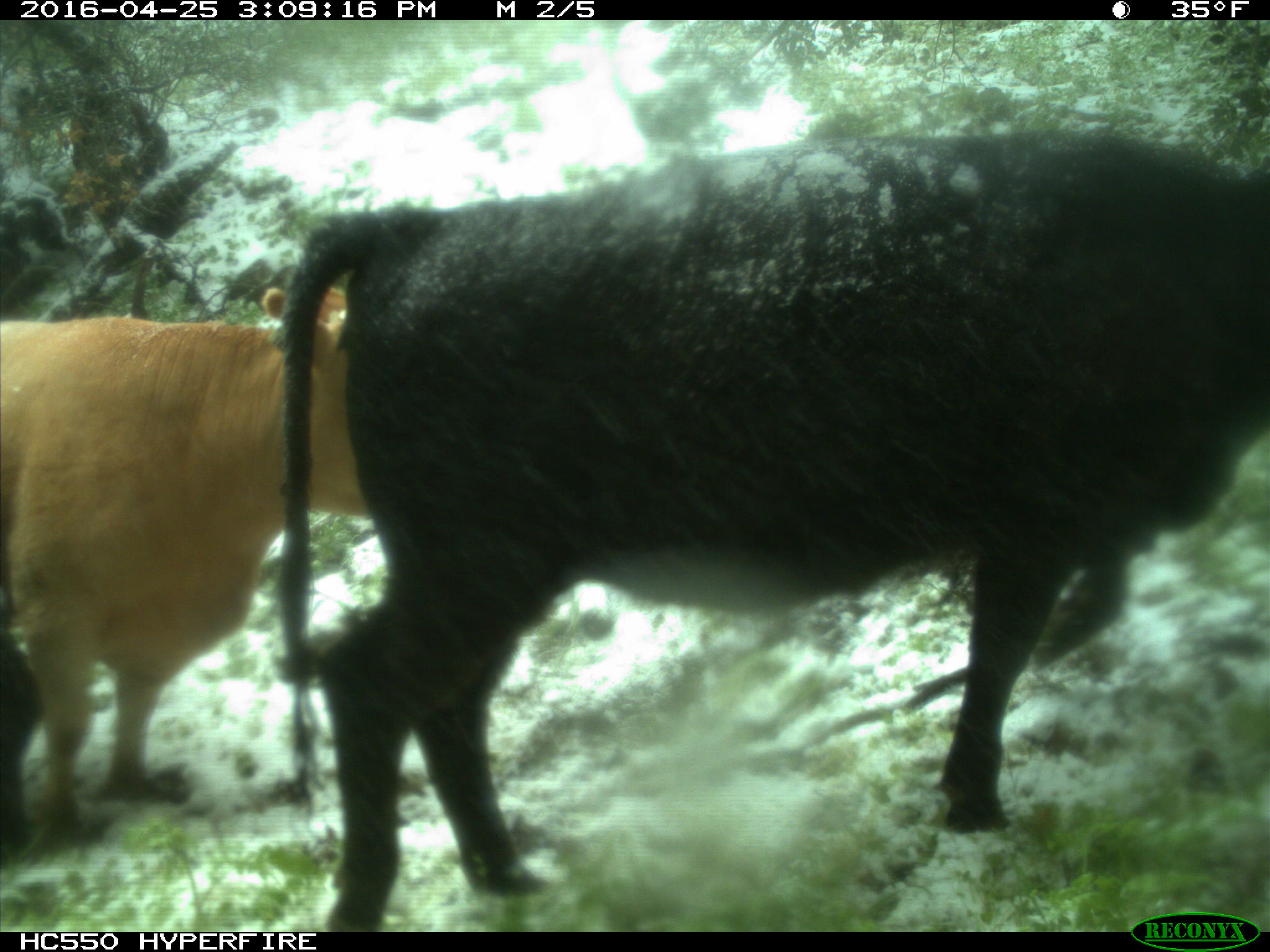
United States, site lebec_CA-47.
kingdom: Animalia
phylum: Chordata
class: Mammalia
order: Artiodactyla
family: Bovidae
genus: Bos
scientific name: Bos taurus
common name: domestic cow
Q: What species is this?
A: Bos taurus (domestic cow).